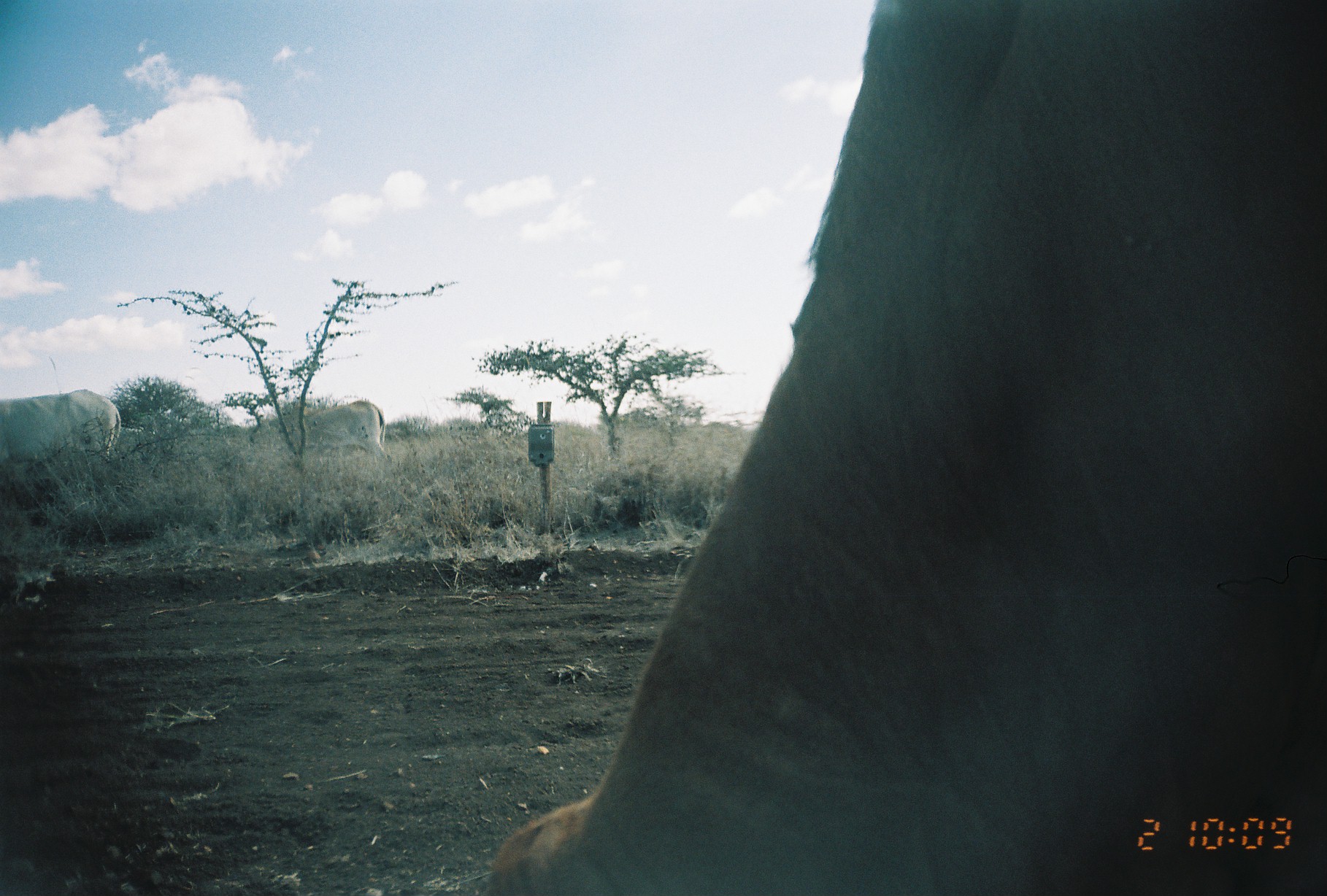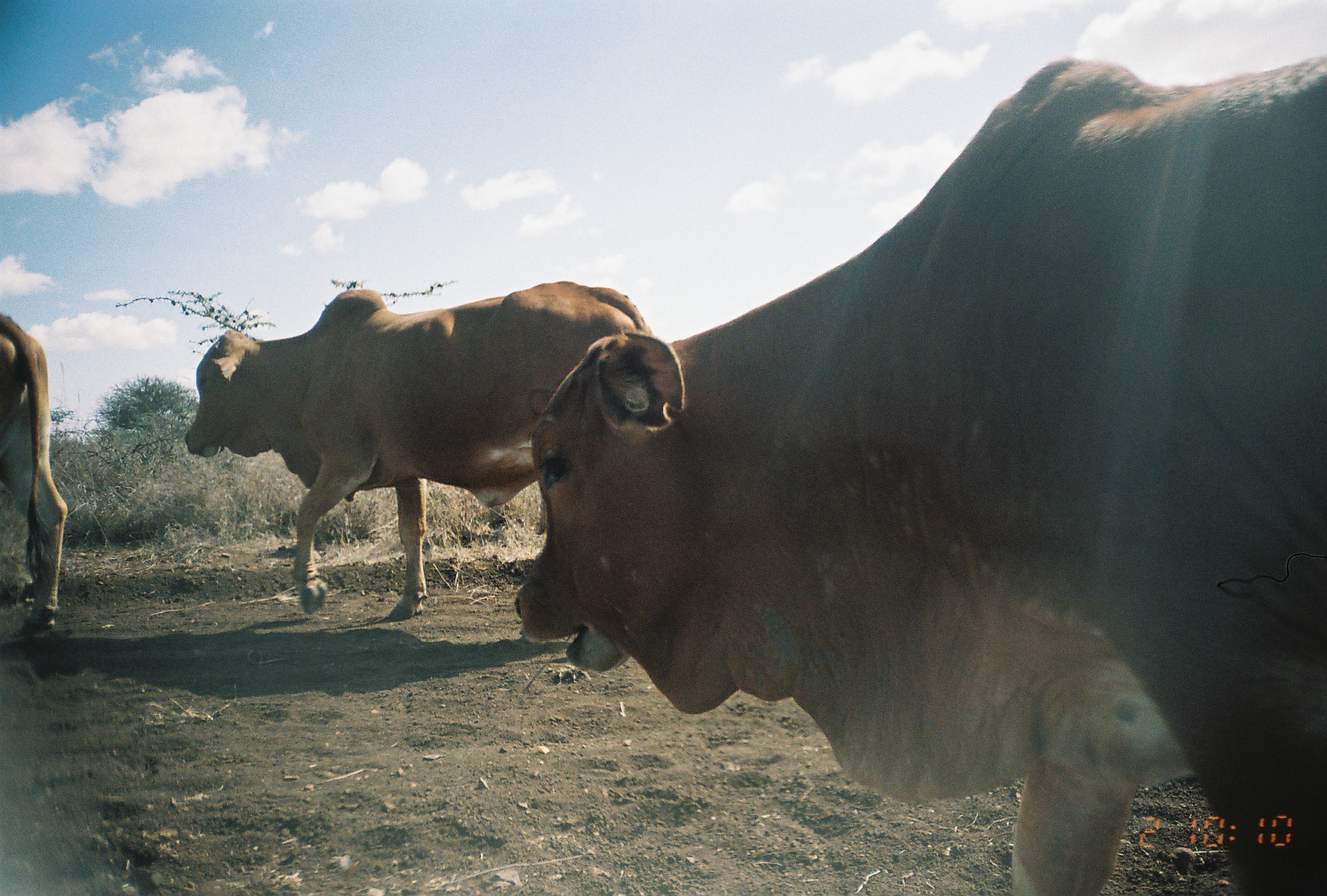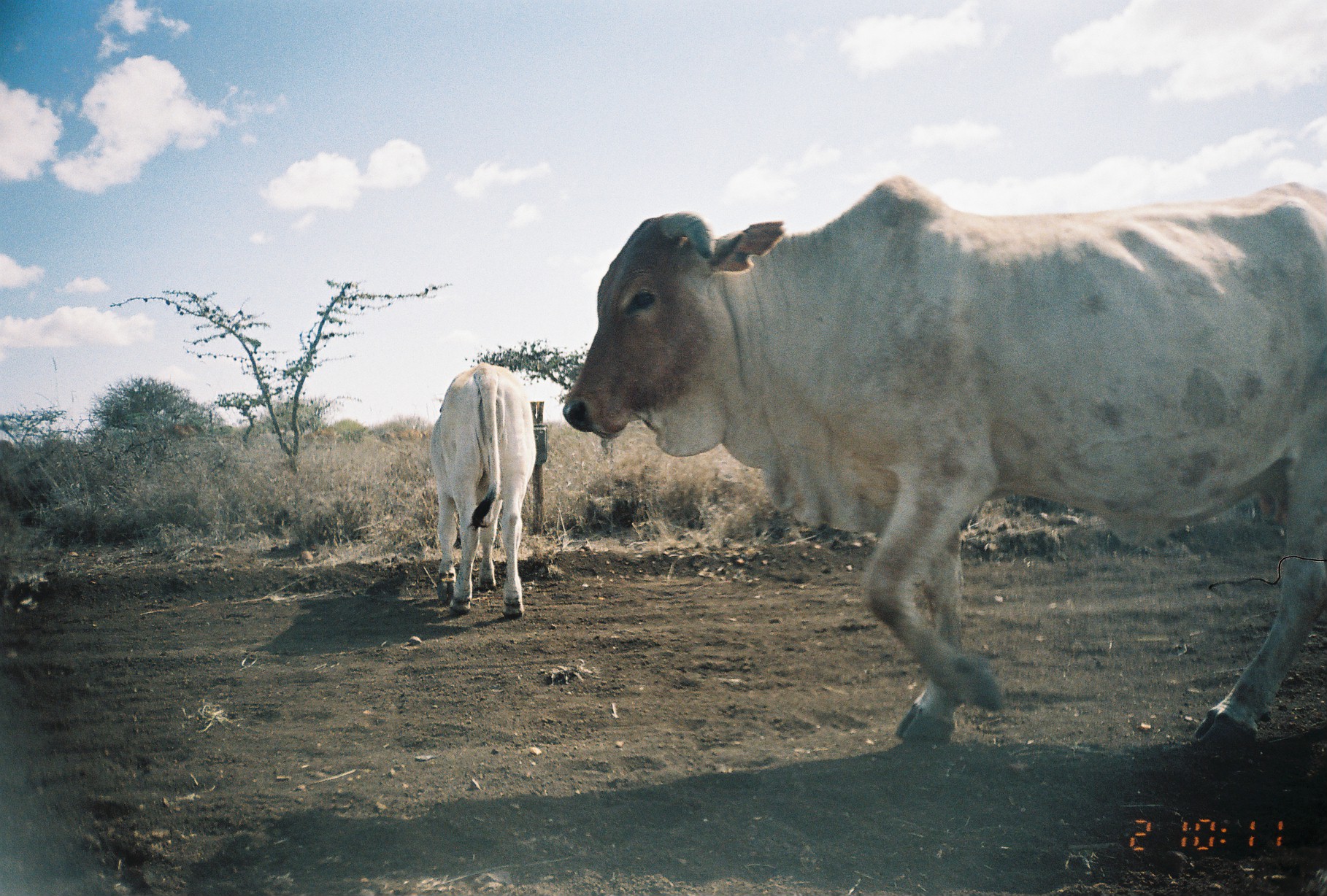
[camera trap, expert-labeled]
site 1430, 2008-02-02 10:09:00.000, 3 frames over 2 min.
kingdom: Animalia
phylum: Chordata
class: Mammalia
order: Artiodactyla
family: Bovidae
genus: Bos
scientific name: Bos taurus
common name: domestic cattle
Bos taurus (domestic cattle), count 3.